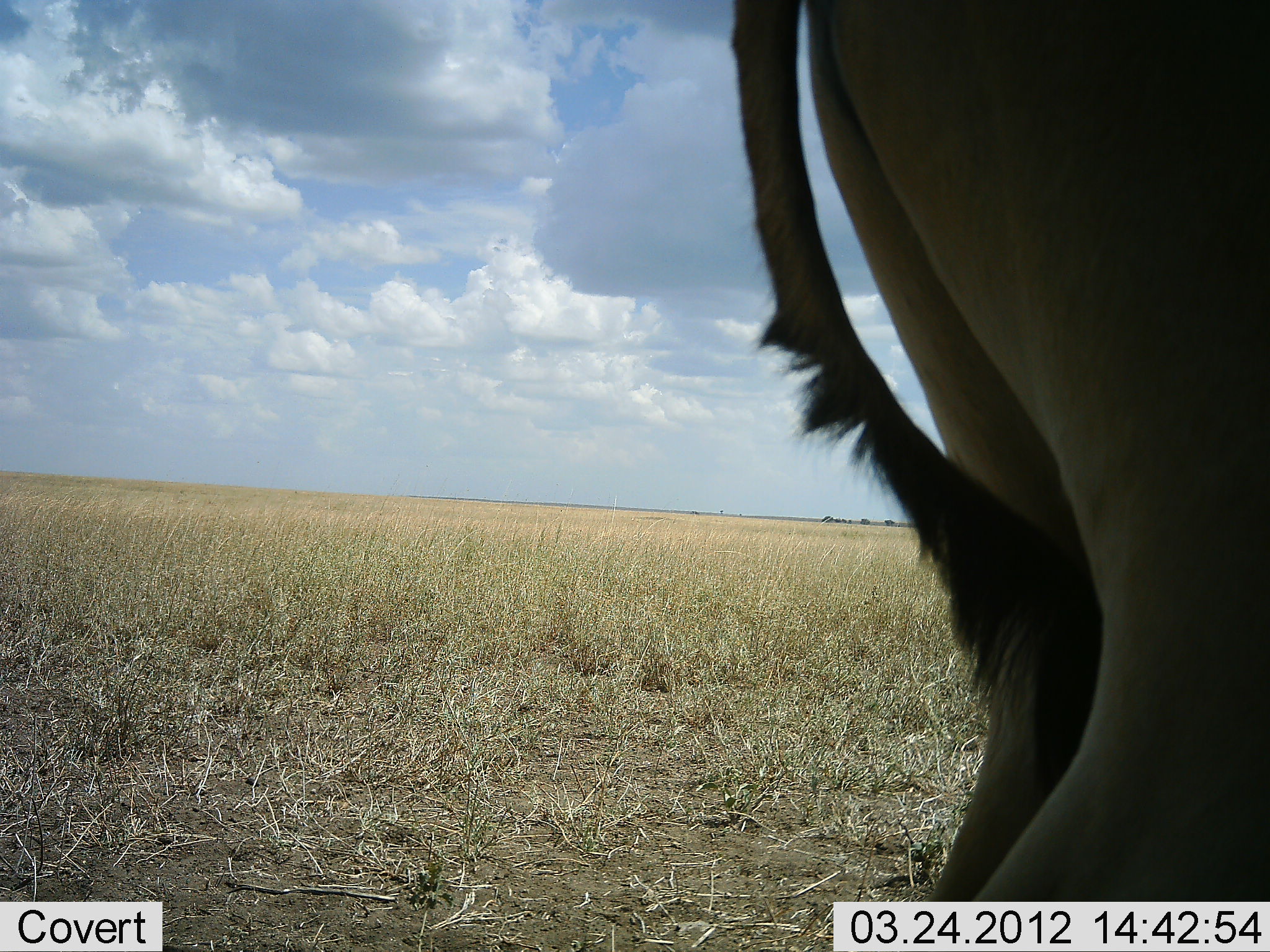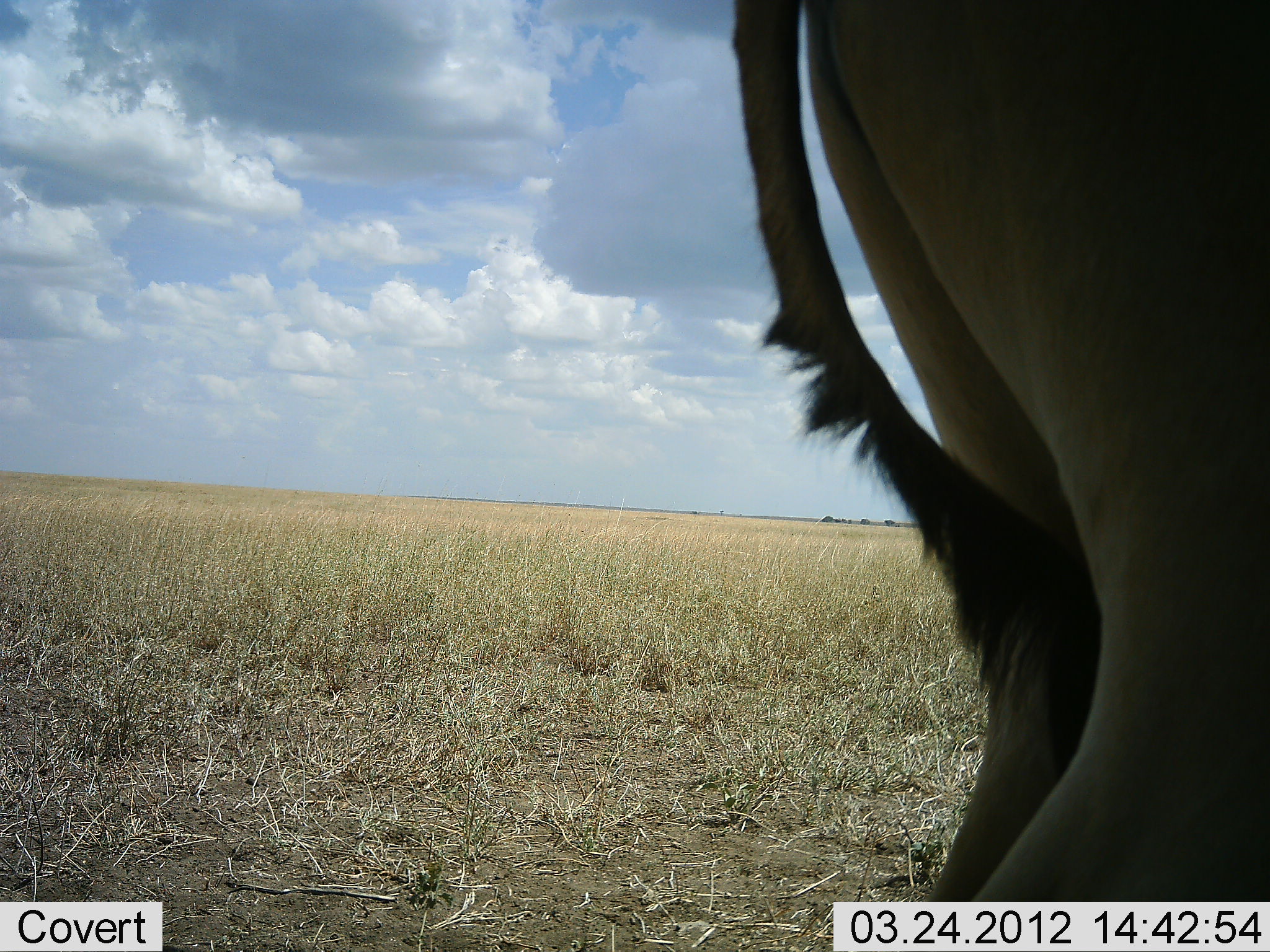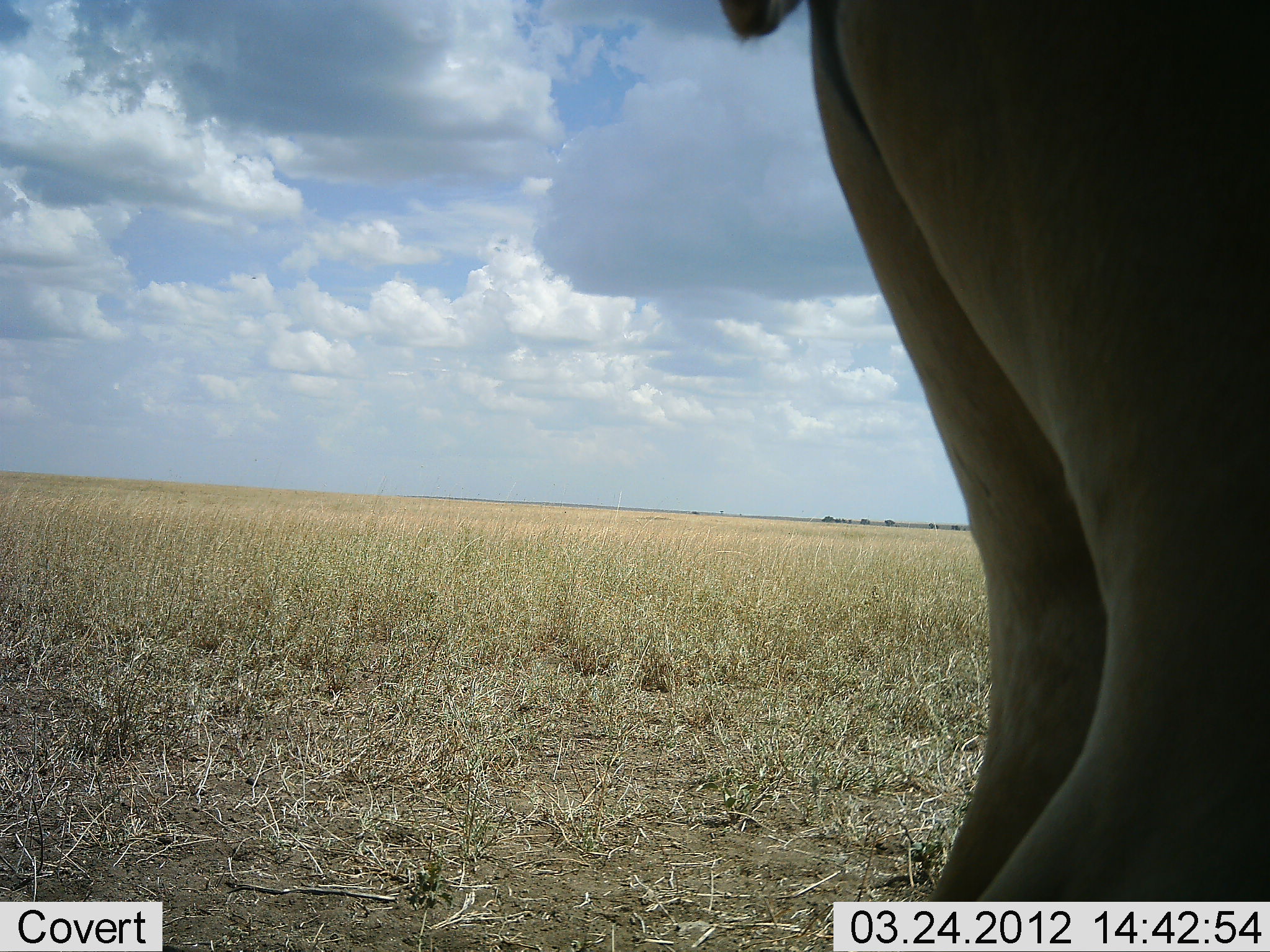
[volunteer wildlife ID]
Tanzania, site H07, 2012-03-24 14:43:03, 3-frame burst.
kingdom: Animalia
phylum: Chordata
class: Mammalia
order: Artiodactyla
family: Bovidae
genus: Alcelaphus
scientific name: Alcelaphus buselaphus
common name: hartebeest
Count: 1.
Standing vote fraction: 100%.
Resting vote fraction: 0%.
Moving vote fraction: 0%.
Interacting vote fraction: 0%.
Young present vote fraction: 0%.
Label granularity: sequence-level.